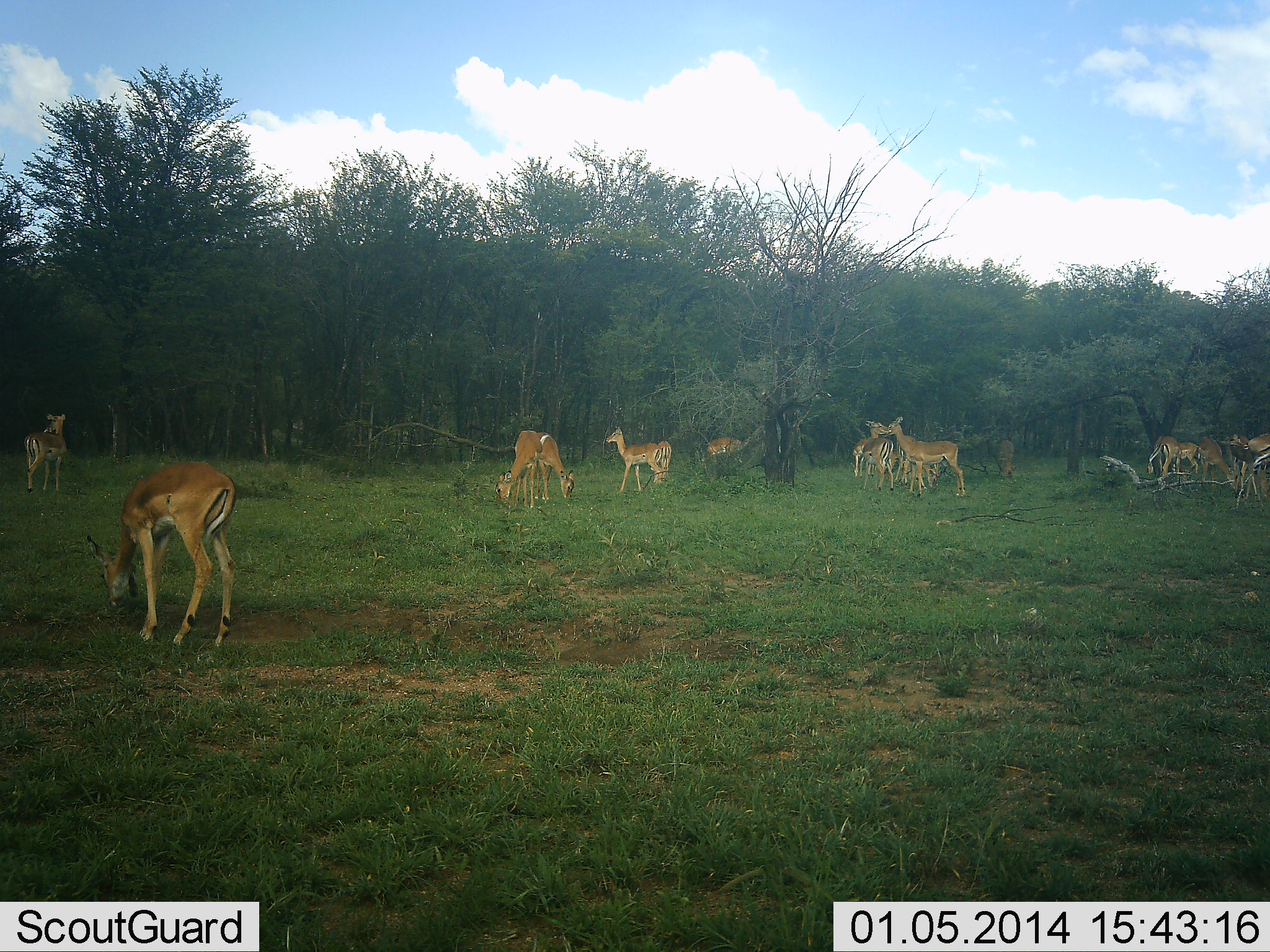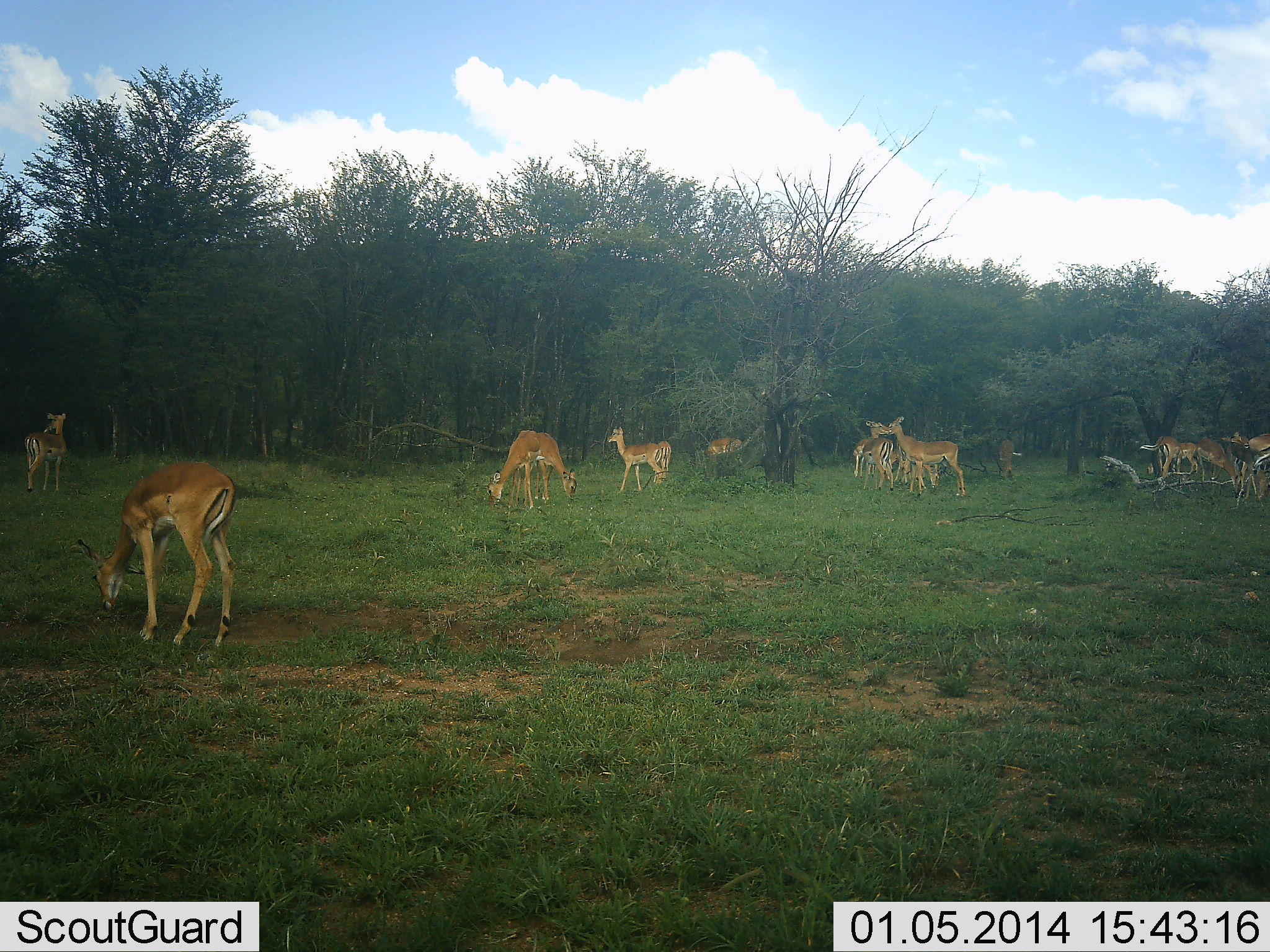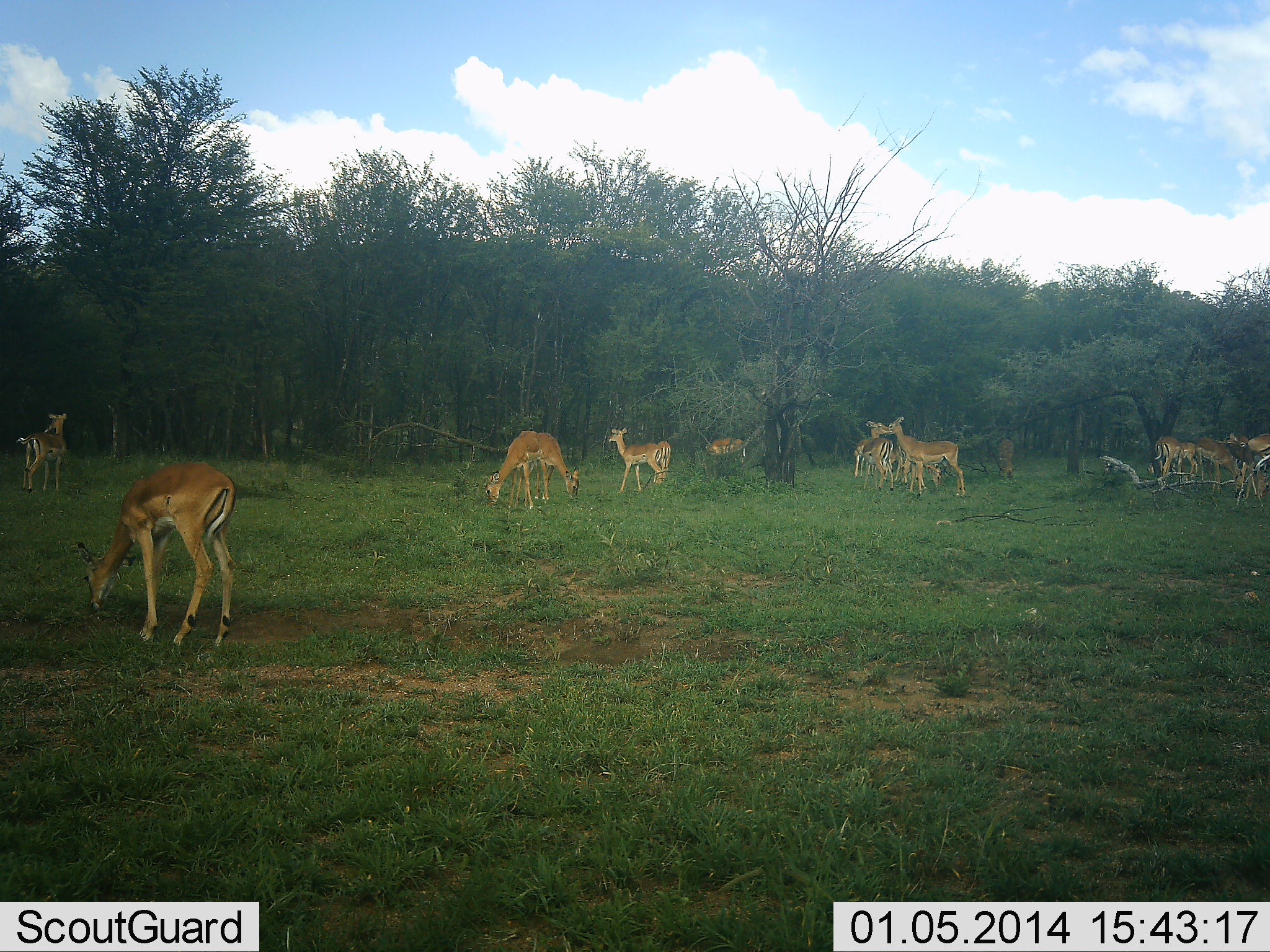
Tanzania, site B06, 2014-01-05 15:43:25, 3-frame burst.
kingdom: Animalia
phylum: Chordata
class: Mammalia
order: Artiodactyla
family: Bovidae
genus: Aepyceros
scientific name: Aepyceros melampus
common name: impala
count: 11-50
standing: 90%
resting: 0%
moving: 20%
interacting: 10%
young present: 0%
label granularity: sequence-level